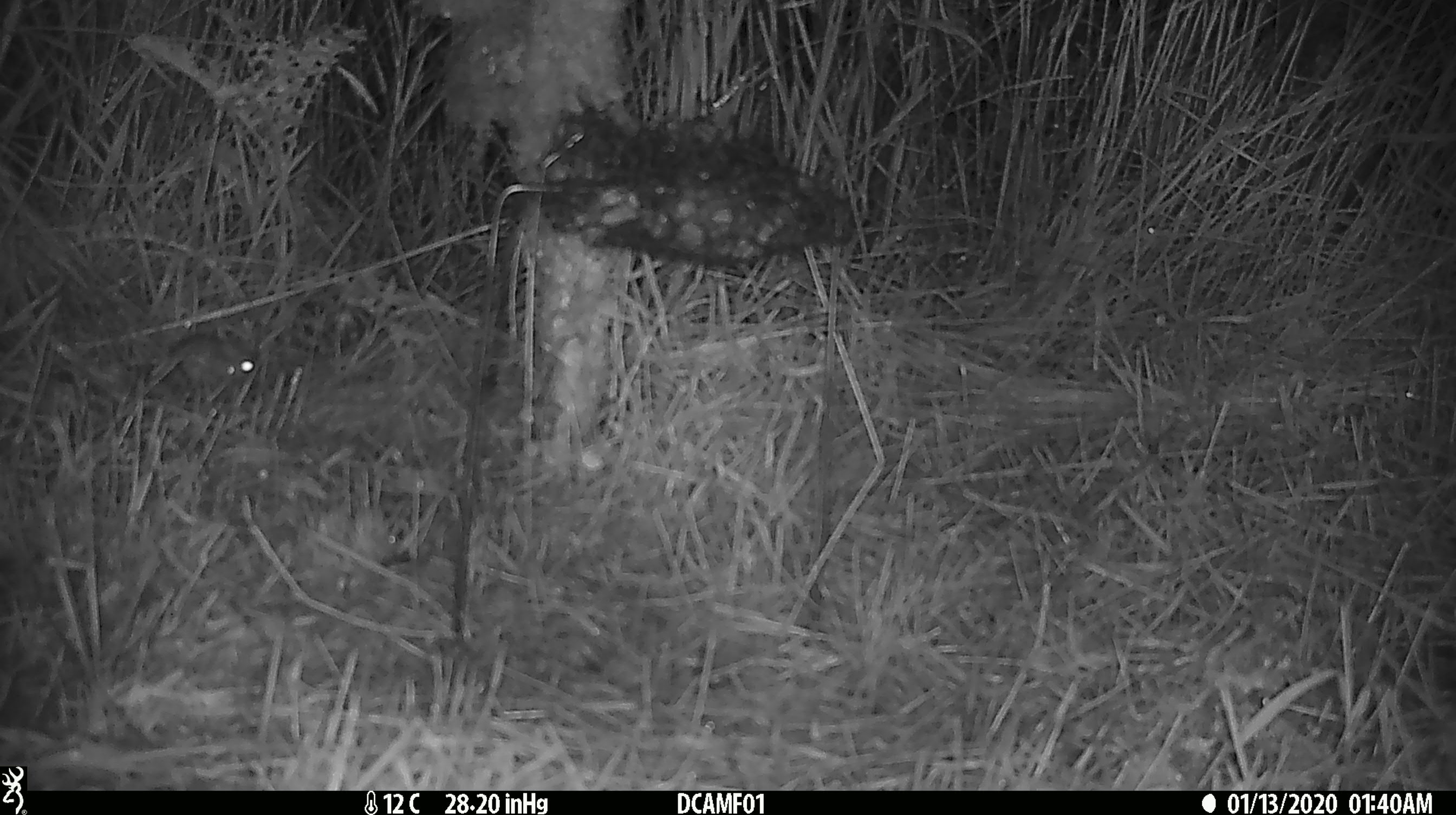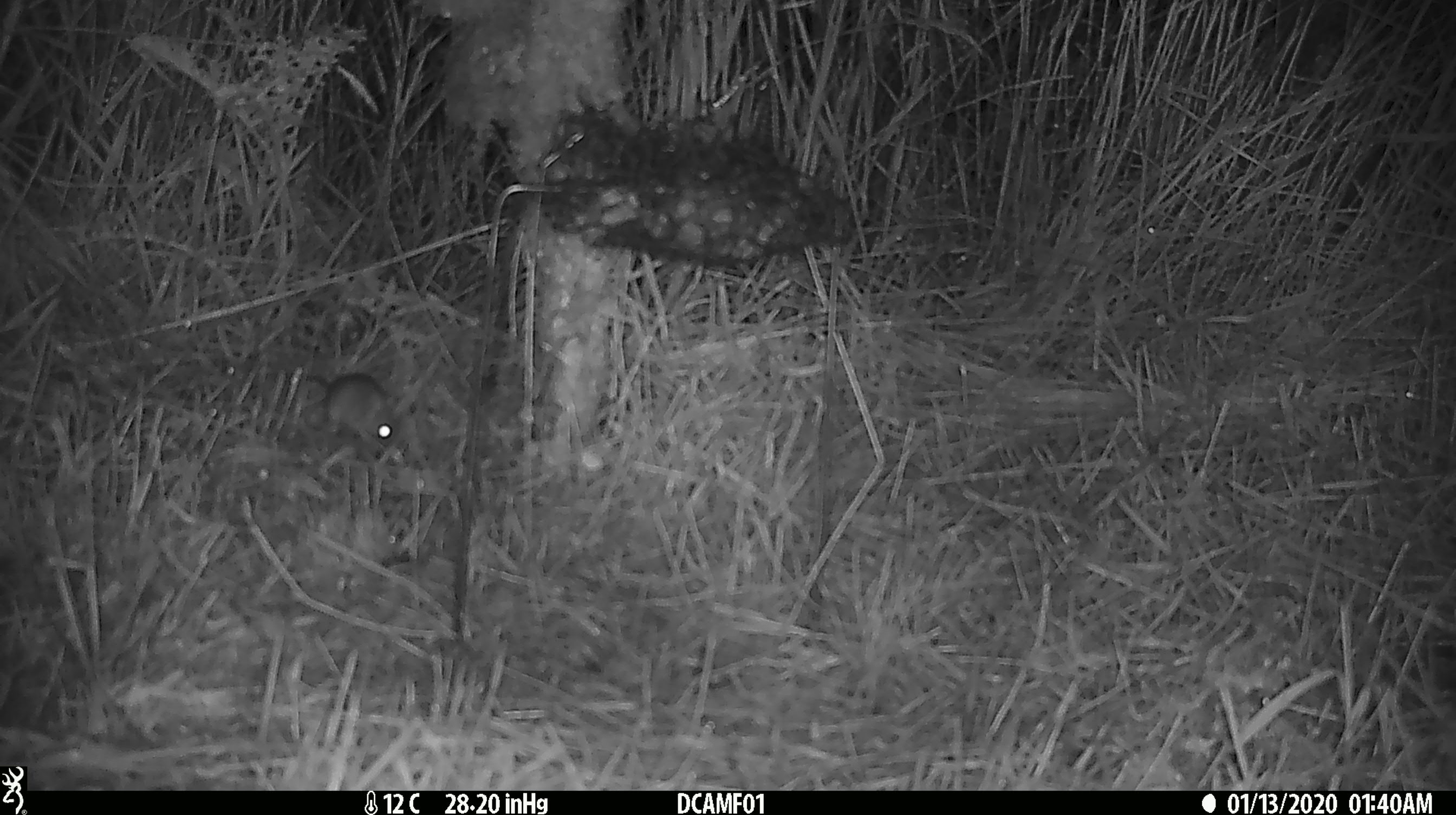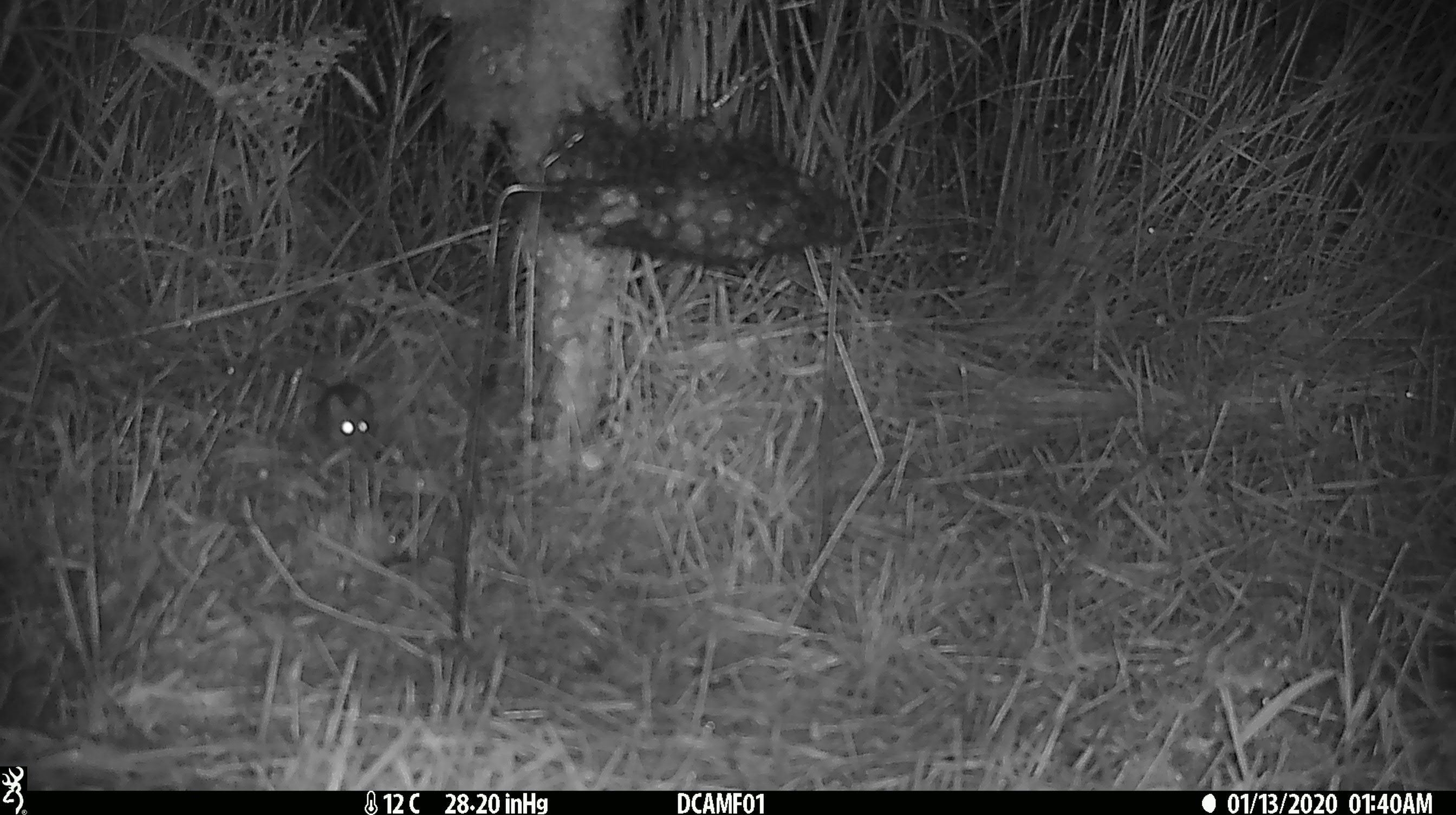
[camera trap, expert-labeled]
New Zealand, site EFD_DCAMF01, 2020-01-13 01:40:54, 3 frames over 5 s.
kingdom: Animalia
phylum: Chordata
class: Mammalia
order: Rodentia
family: Muridae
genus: Mus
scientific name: Mus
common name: mouse